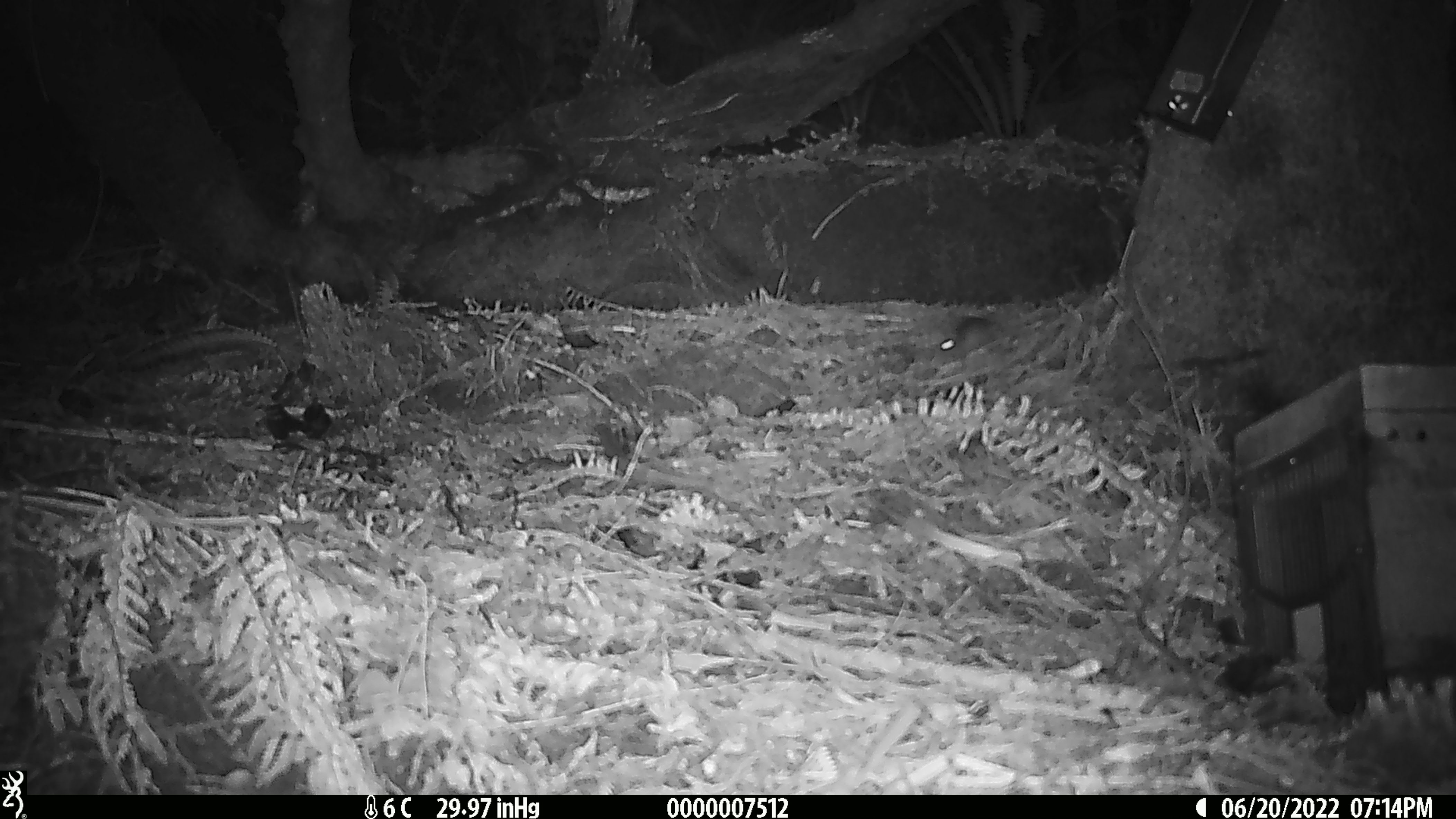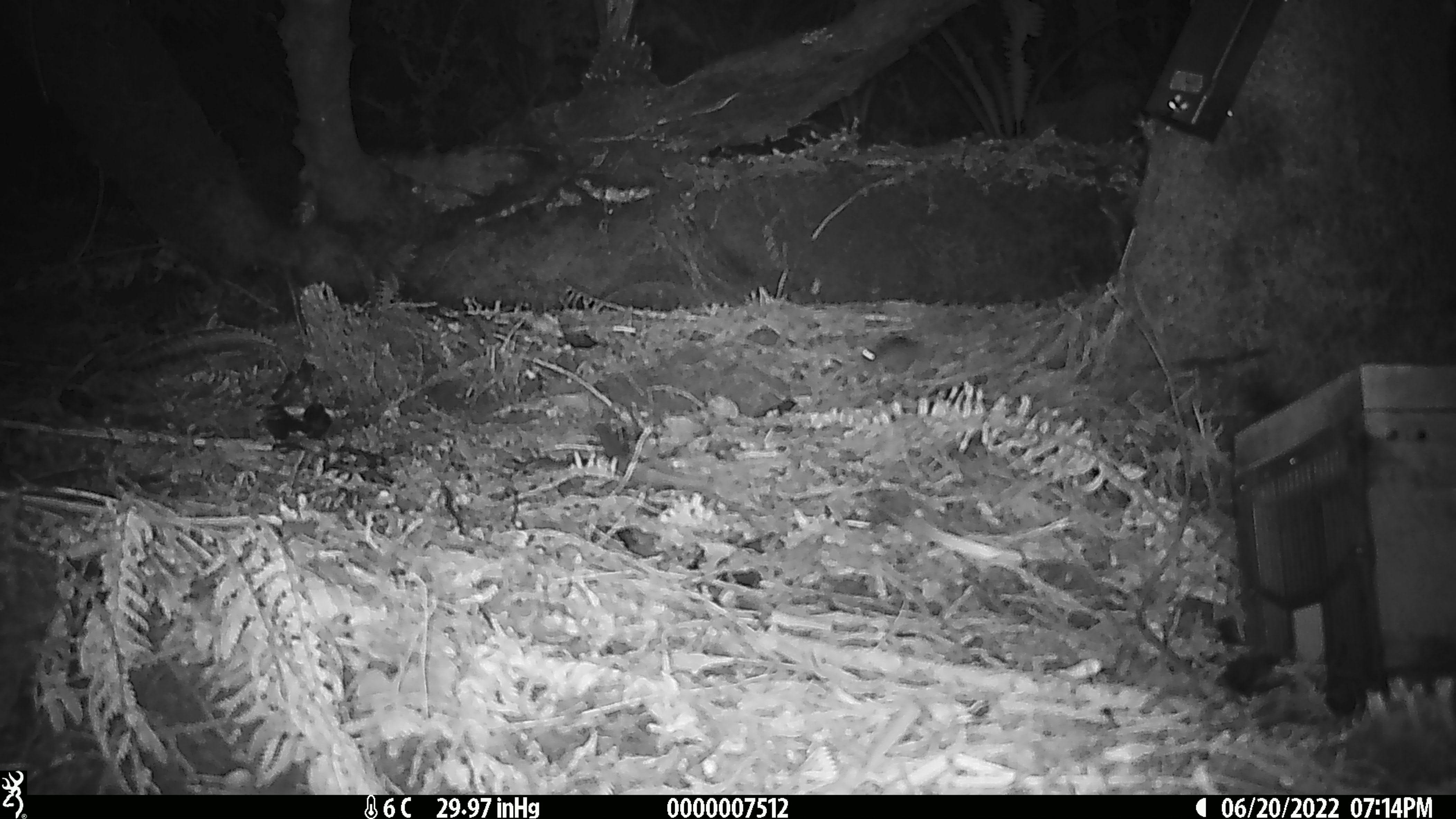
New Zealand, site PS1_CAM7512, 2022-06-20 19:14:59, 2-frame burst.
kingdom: Animalia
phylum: Chordata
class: Mammalia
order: Rodentia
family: Muridae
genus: Mus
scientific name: Mus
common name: mouse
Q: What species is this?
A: Mouse (Mus).